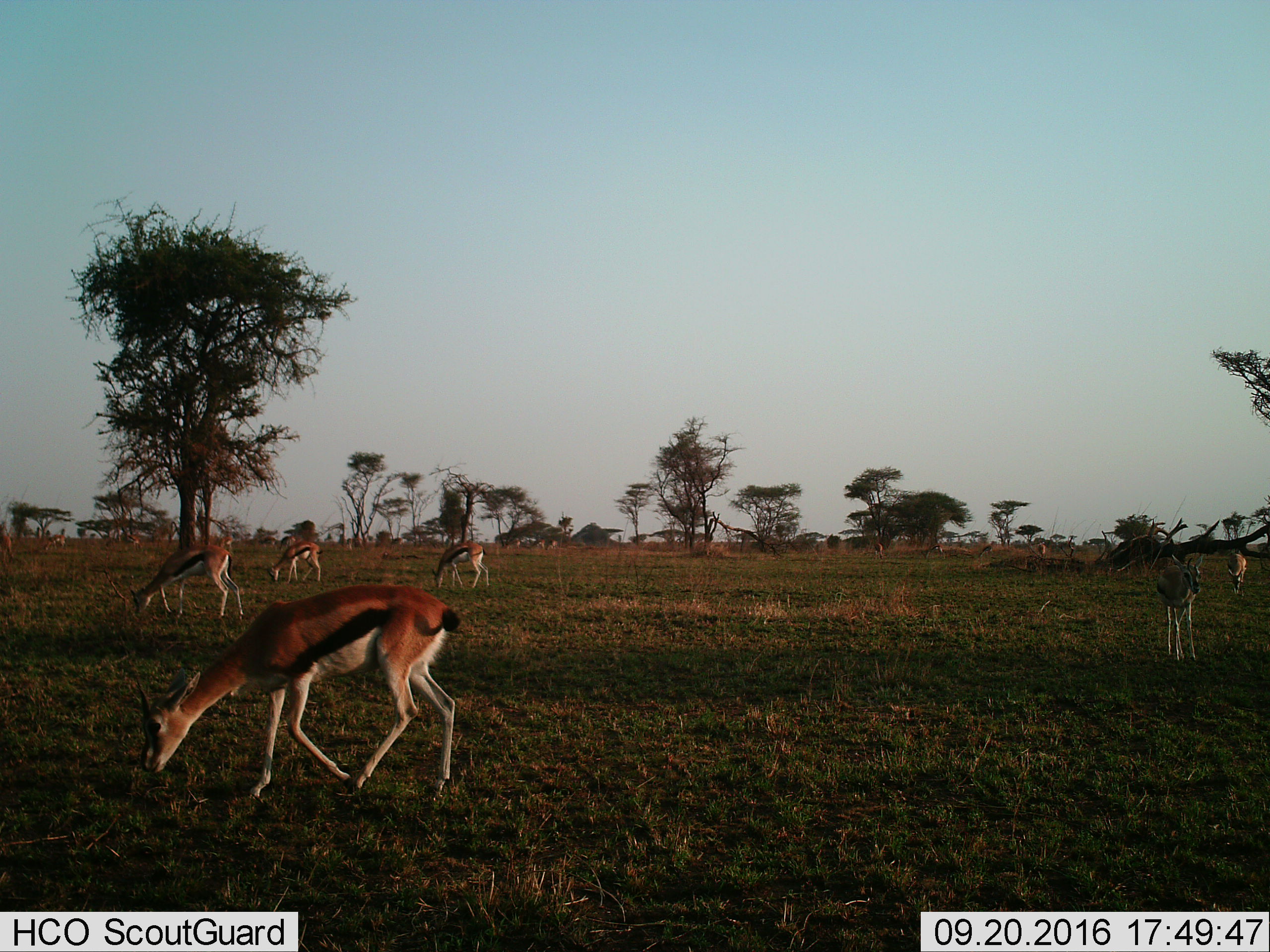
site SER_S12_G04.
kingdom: Animalia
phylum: Chordata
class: Mammalia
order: Artiodactyla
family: Bovidae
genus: Eudorcas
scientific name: Eudorcas thomsonii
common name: thomson's gazelle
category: gazellethomsons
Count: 11-50.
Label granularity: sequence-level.